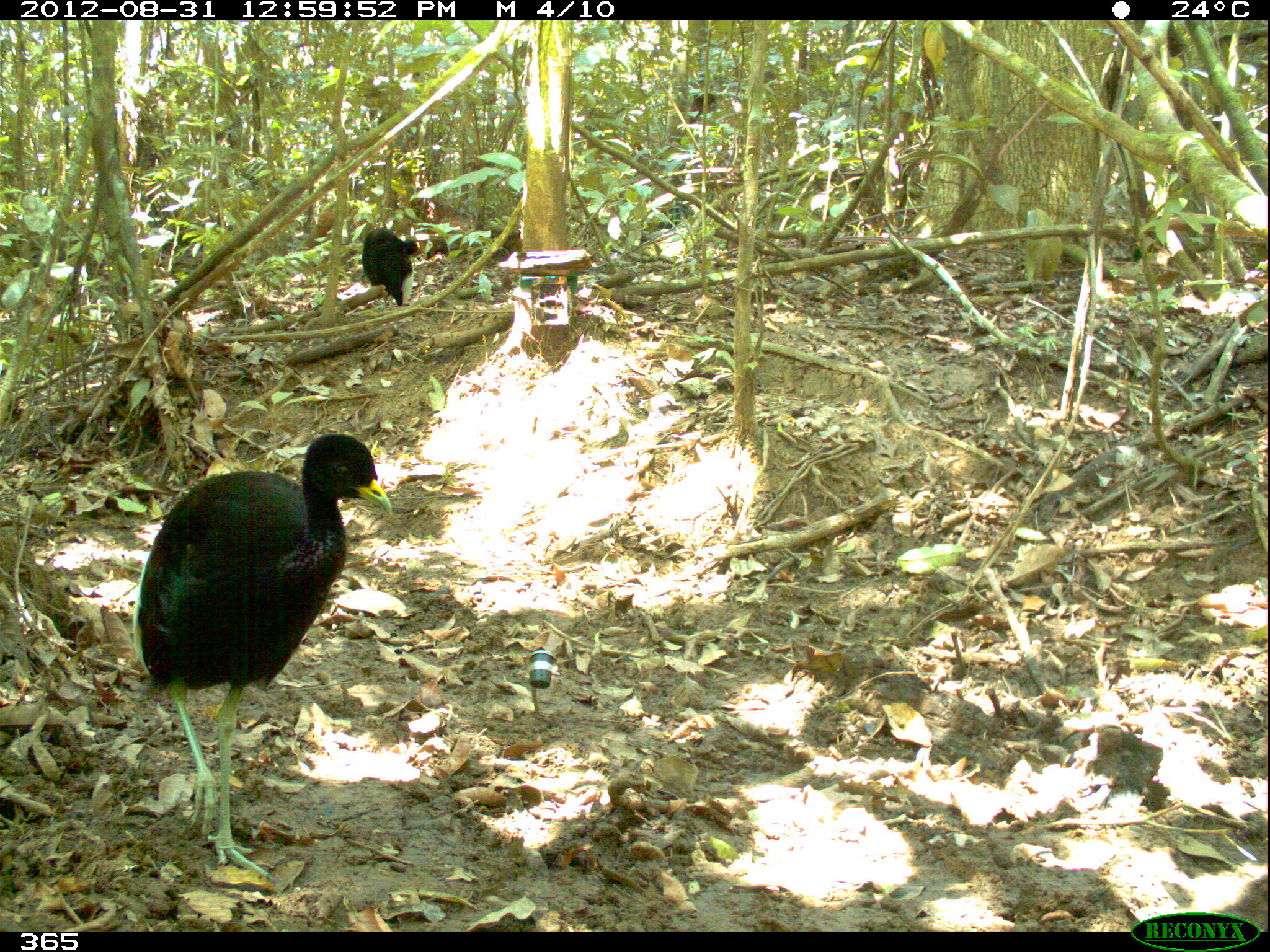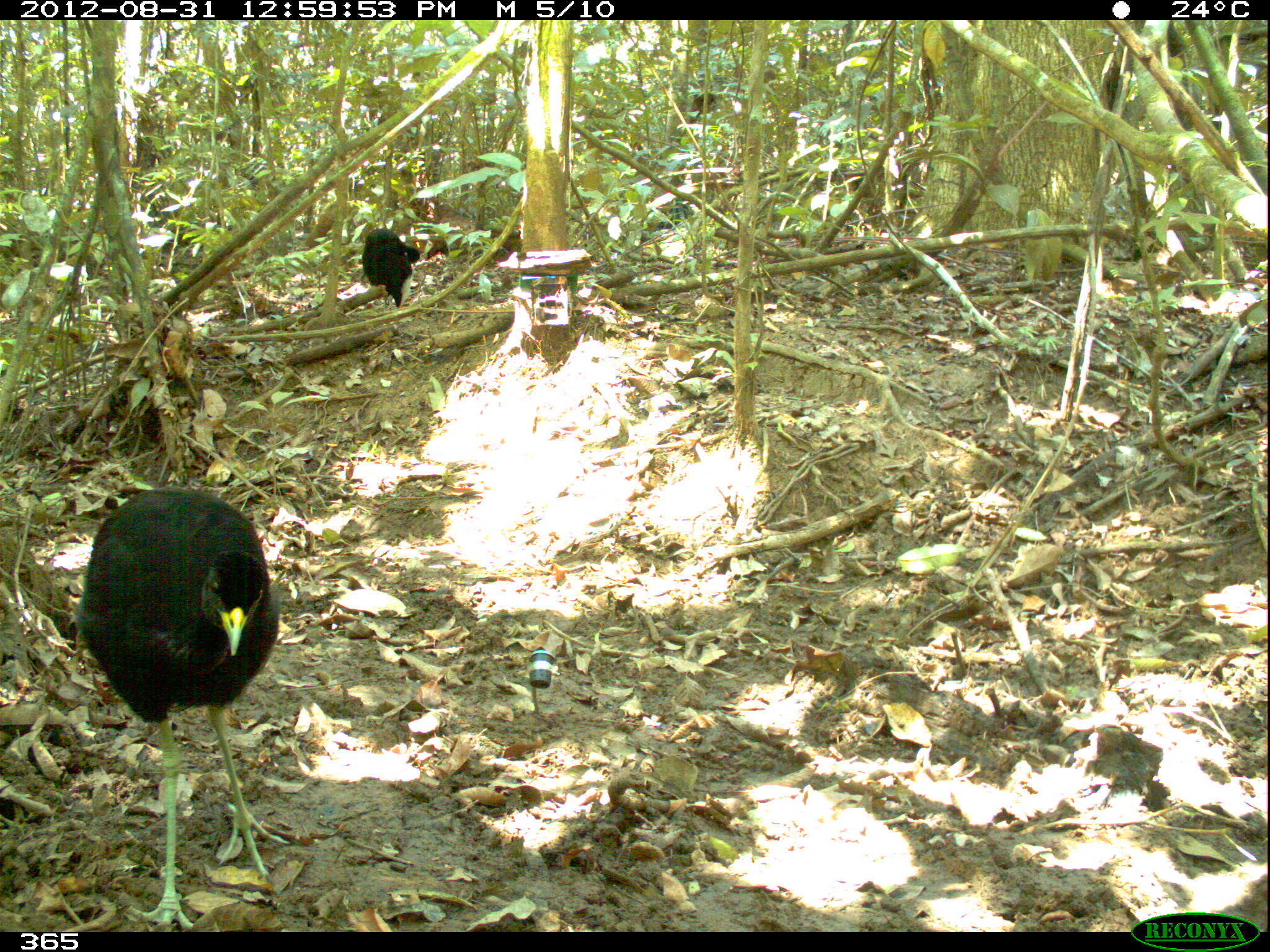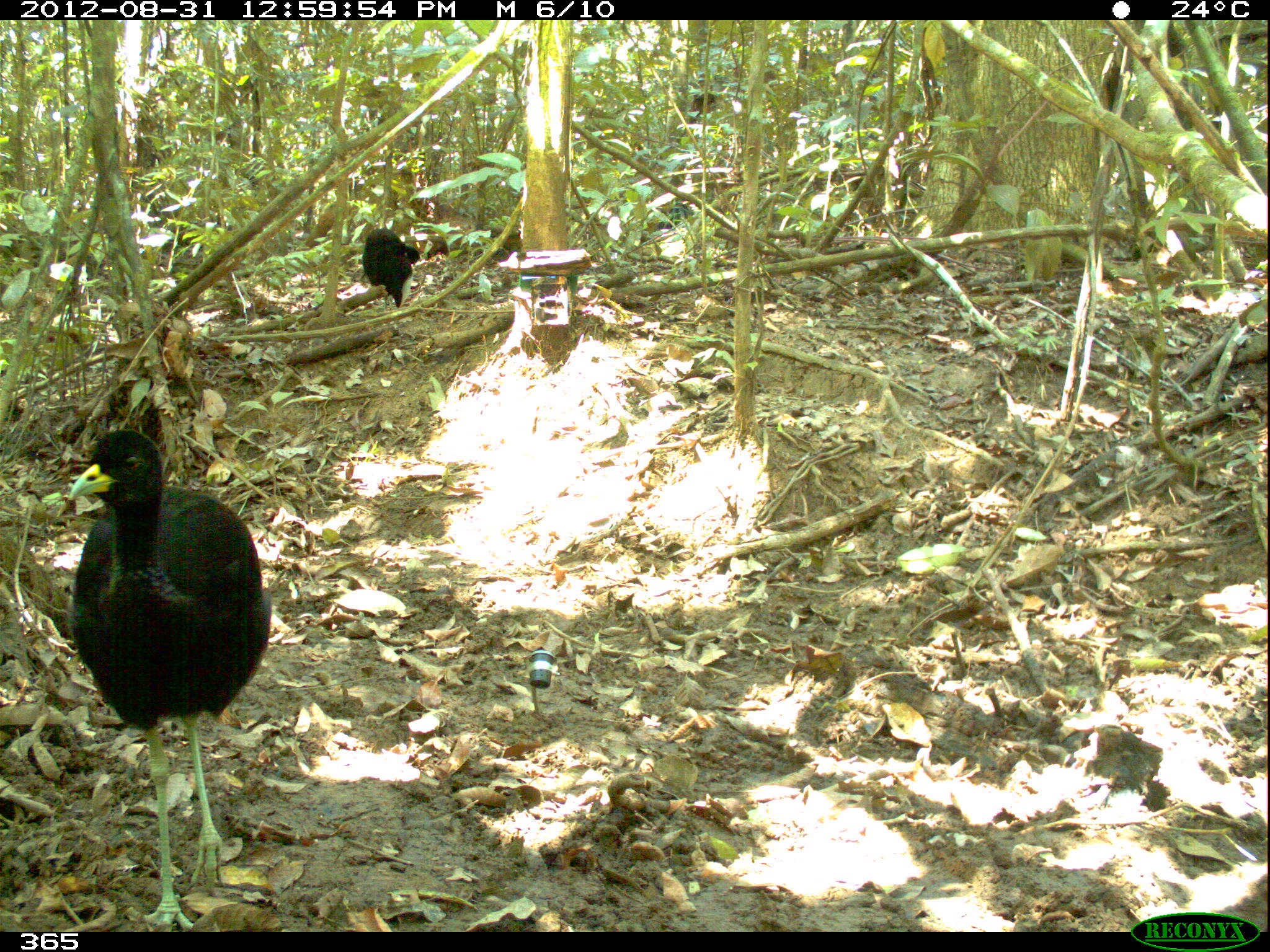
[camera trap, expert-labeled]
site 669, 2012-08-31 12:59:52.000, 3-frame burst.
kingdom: Animalia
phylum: Chordata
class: Aves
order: Gruiformes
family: Psophiidae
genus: Psophia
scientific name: Psophia leucoptera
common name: pale-winged trumpeter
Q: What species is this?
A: Psophia leucoptera (pale-winged trumpeter).